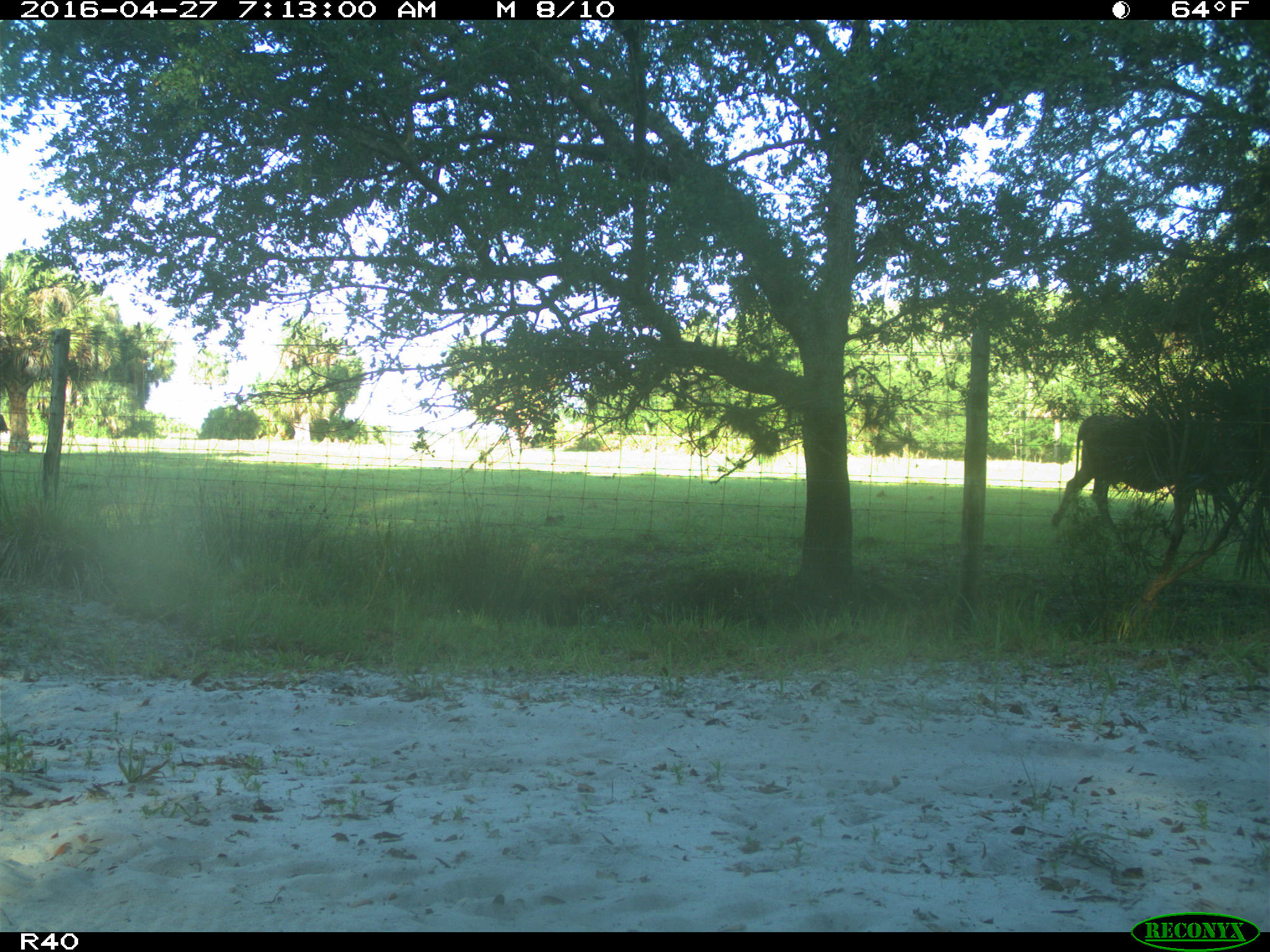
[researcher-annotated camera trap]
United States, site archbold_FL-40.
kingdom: Animalia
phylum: Chordata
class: Mammalia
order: Artiodactyla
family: Bovidae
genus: Bos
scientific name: Bos taurus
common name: domestic cow